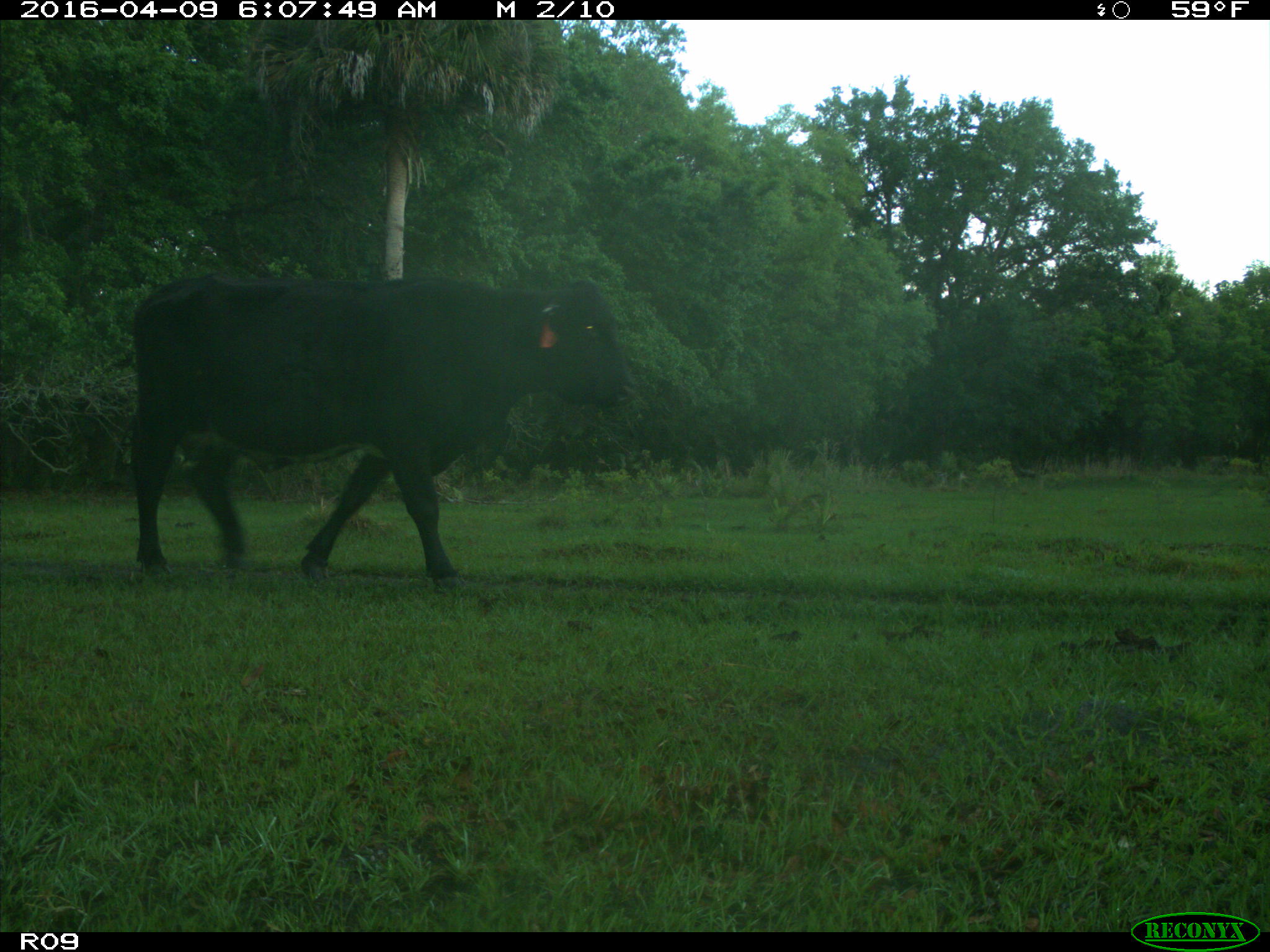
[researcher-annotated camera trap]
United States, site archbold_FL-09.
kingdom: Animalia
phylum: Chordata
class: Mammalia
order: Artiodactyla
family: Bovidae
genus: Bos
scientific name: Bos taurus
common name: domestic cow